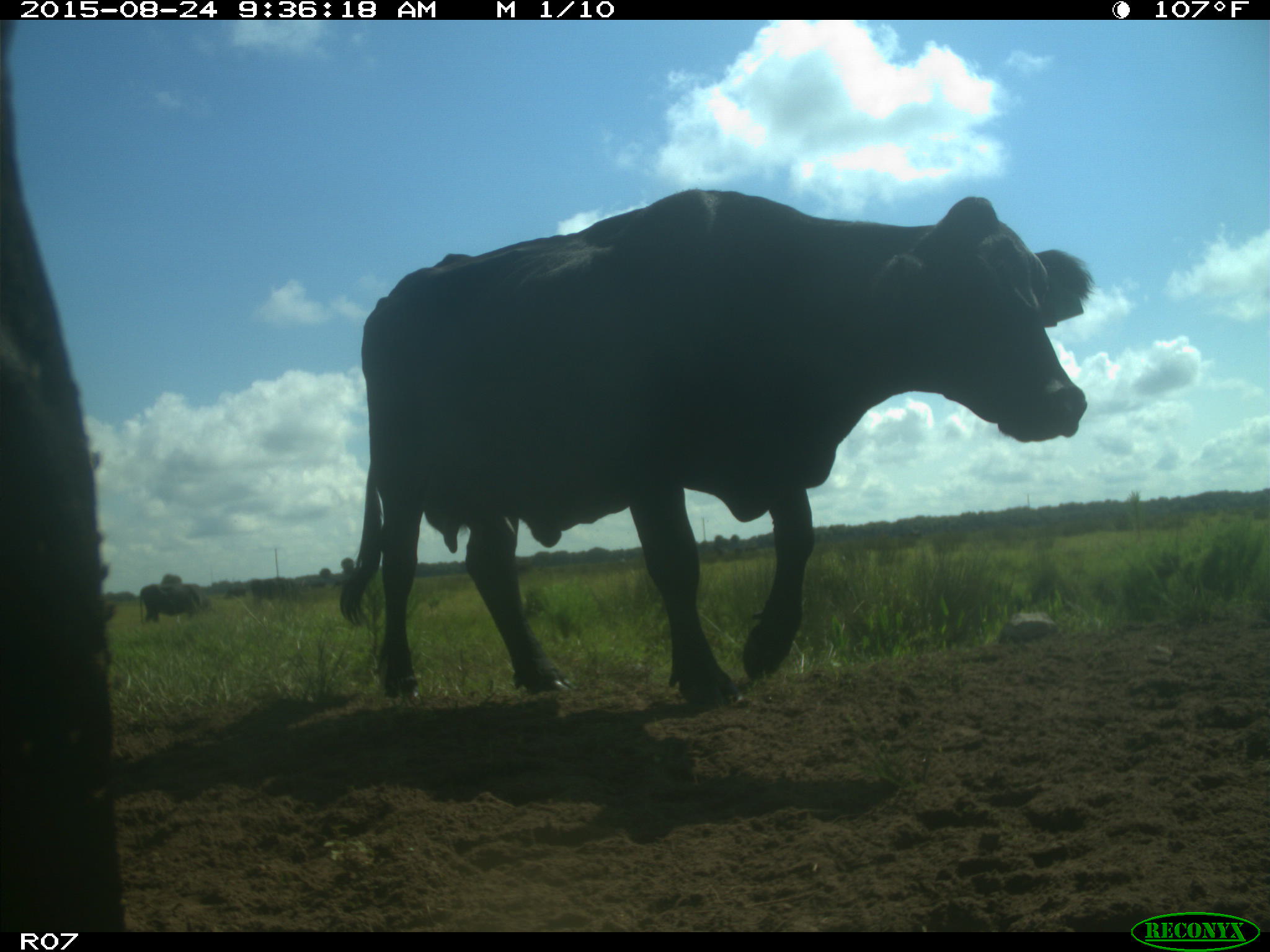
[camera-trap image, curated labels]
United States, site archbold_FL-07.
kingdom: Animalia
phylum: Chordata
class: Mammalia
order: Artiodactyla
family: Bovidae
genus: Bos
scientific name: Bos taurus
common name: domestic cow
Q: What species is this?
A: Bos taurus (domestic cow).